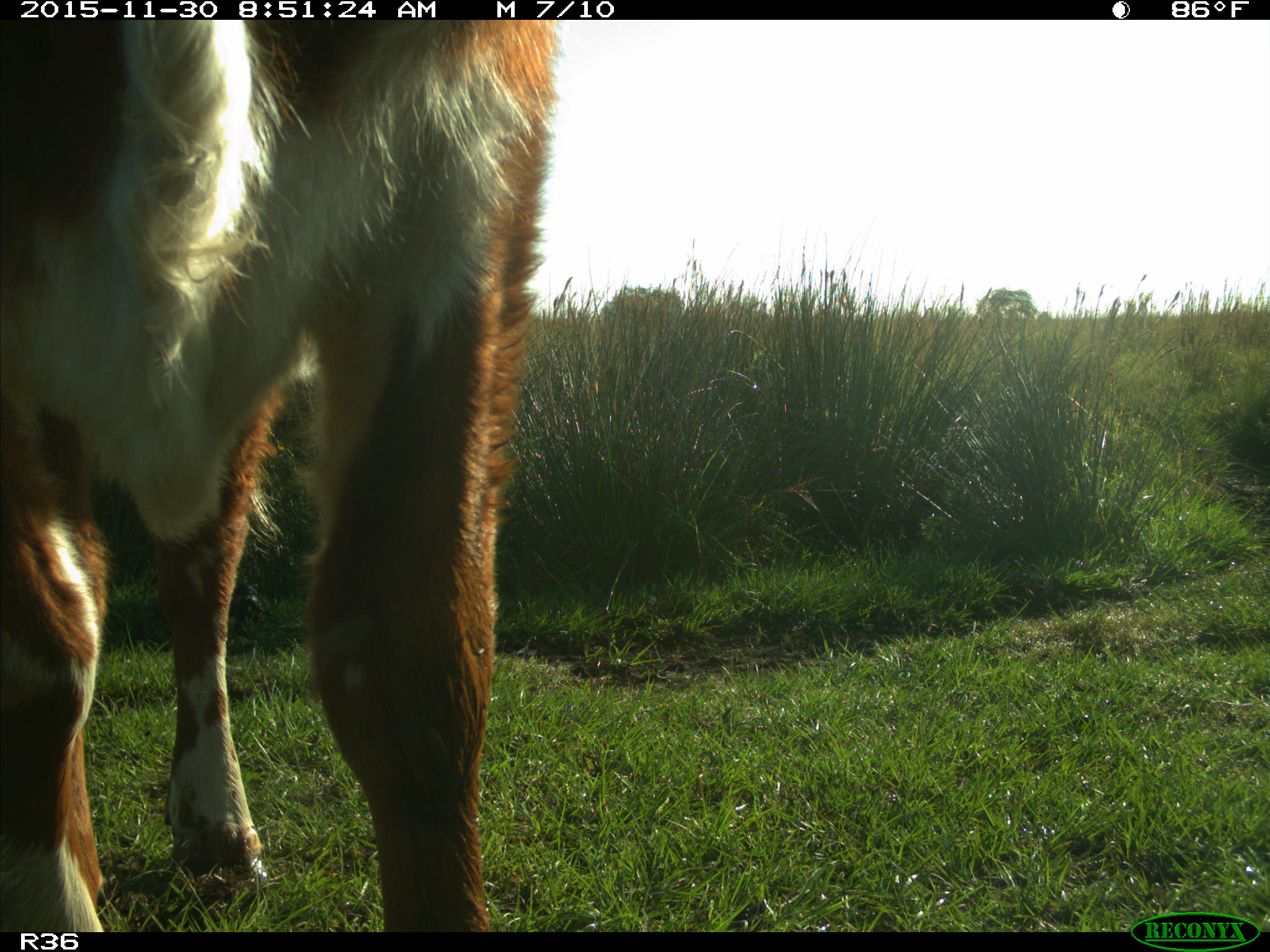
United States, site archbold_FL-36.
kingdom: Animalia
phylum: Chordata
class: Mammalia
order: Artiodactyla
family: Bovidae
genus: Bos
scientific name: Bos taurus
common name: domestic cow